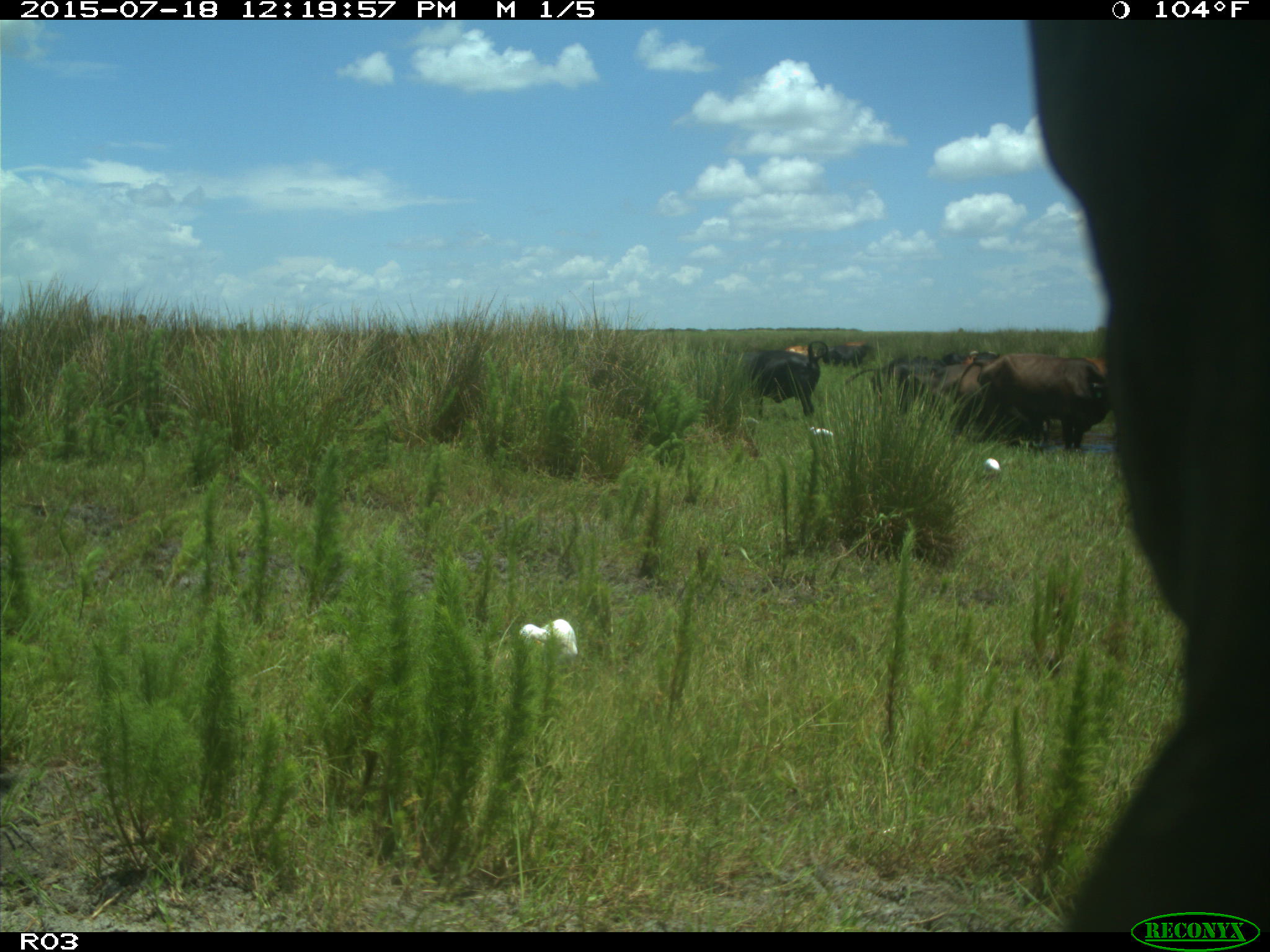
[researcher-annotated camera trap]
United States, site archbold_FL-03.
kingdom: Animalia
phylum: Chordata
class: Mammalia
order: Artiodactyla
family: Bovidae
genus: Bos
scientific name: Bos taurus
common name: domestic cow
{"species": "Bos taurus (domestic cow)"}